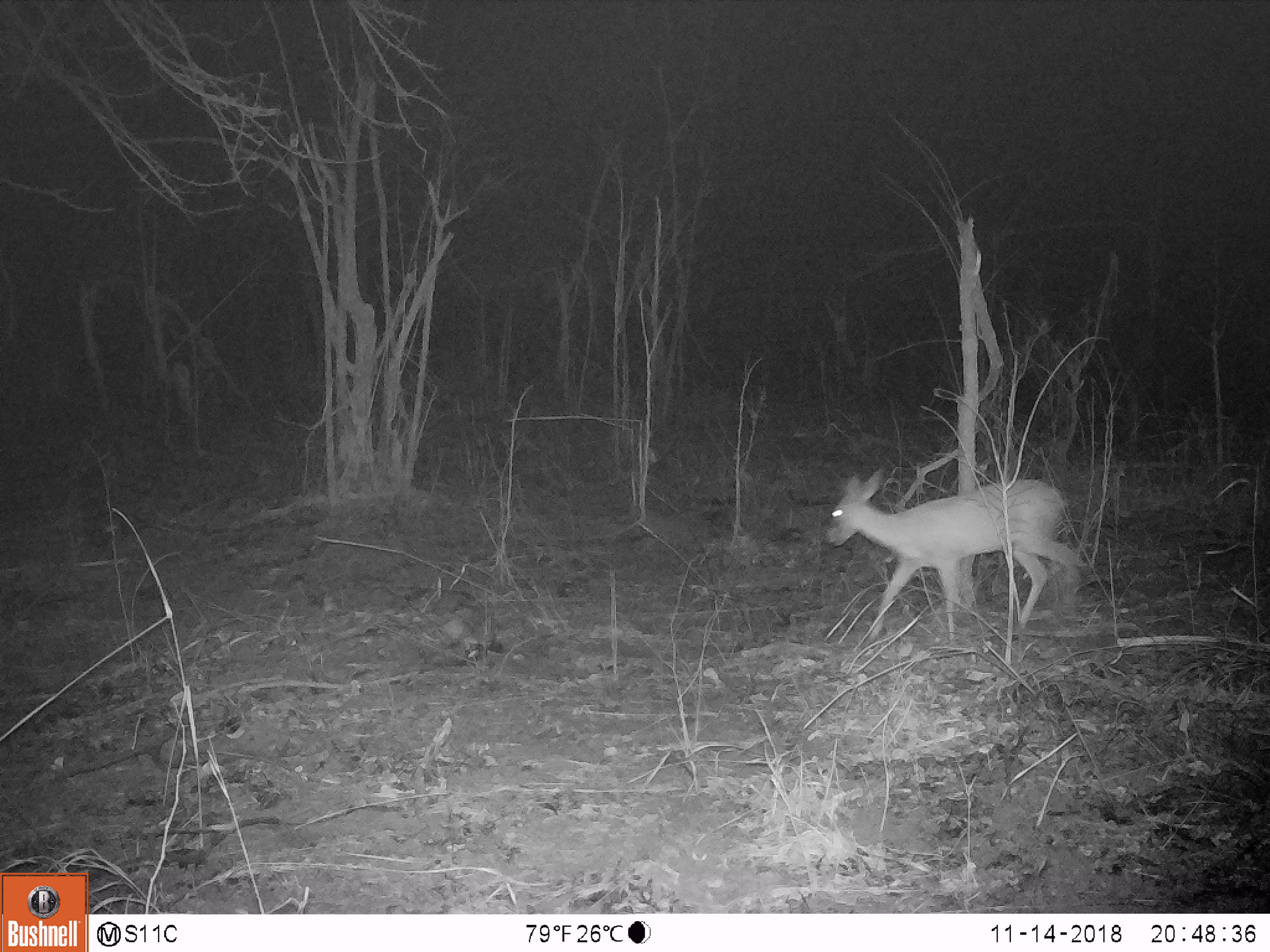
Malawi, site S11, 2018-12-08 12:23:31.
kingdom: Animalia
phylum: Chordata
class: Mammalia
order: Artiodactyla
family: Bovidae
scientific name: Antilopinae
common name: small antelope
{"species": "small antelope (Antilopinae)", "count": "1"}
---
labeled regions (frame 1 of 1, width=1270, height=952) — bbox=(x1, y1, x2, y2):
small antelope: bbox=(816, 458, 1099, 637)